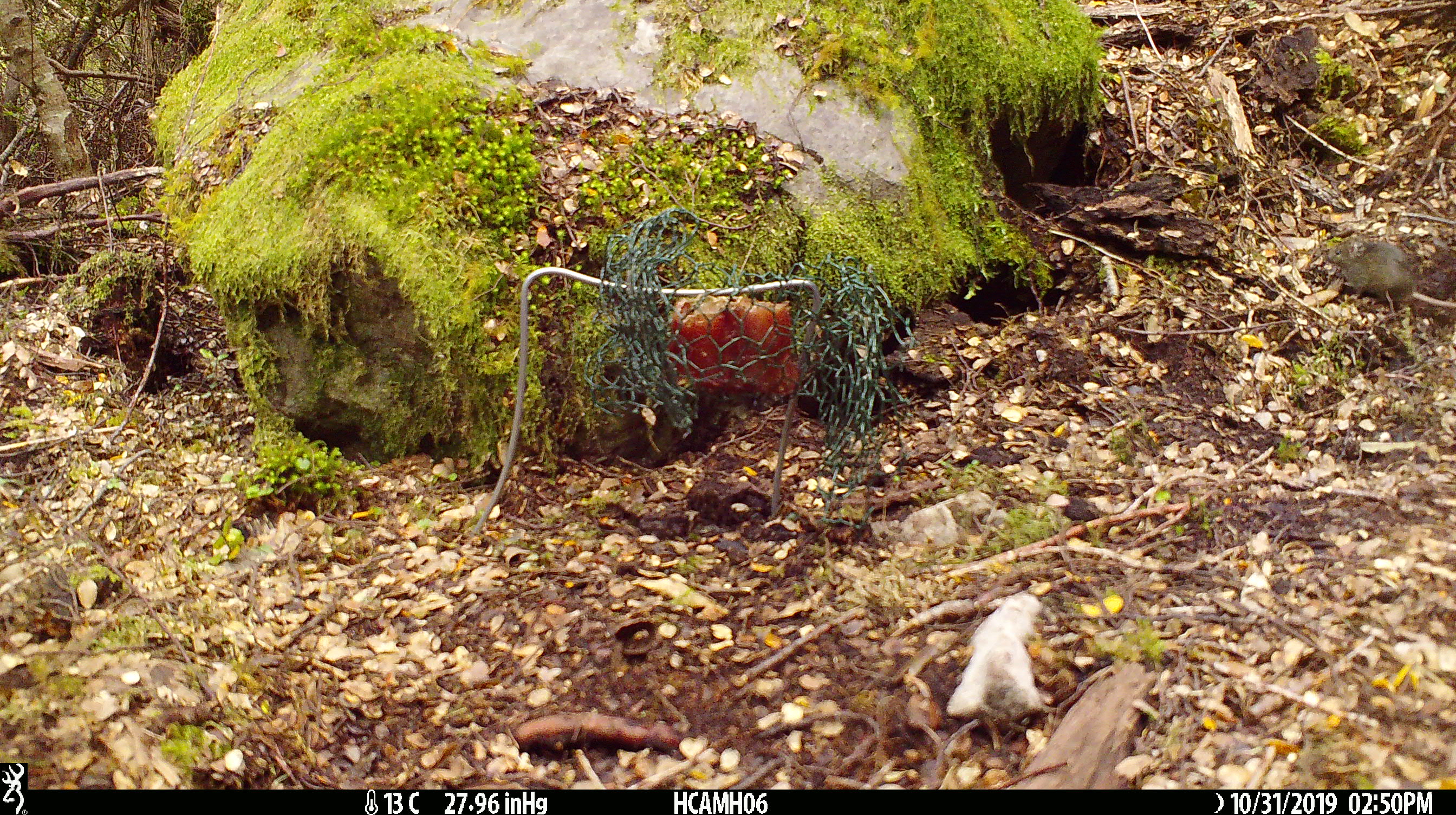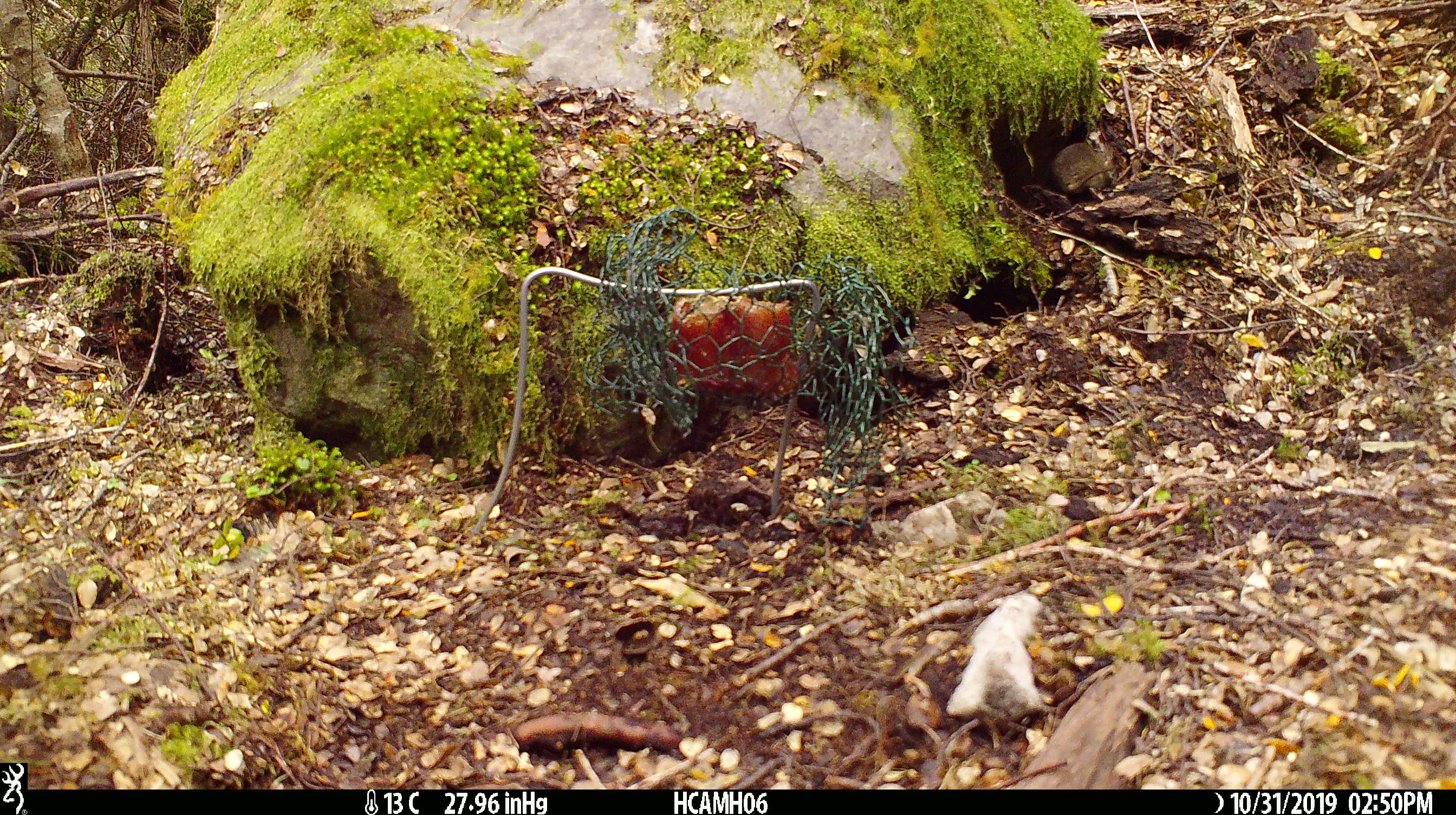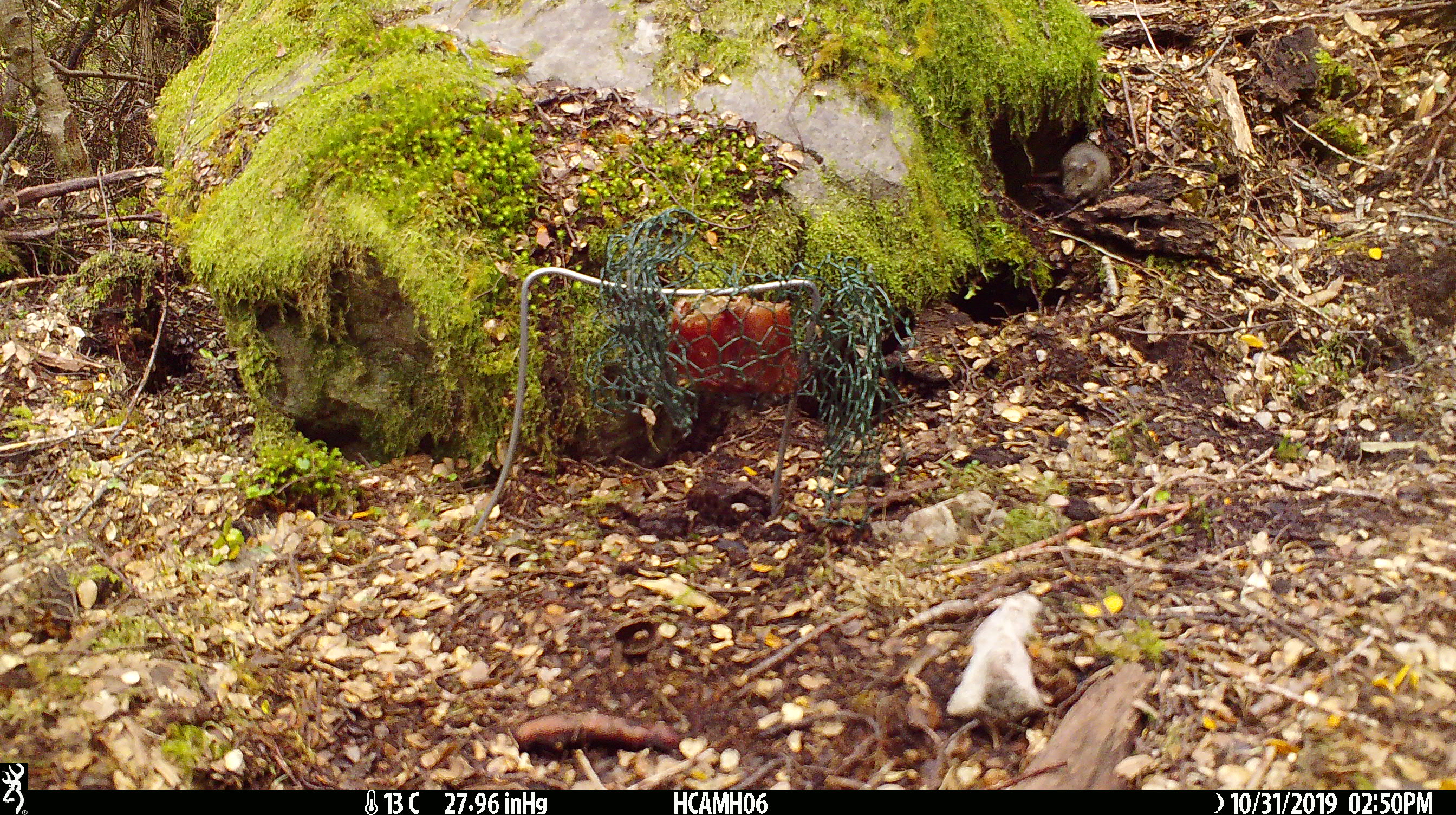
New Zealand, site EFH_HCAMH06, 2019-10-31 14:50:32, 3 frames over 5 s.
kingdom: Animalia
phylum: Chordata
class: Mammalia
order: Rodentia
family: Muridae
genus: Mus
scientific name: Mus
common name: mouse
Mouse (Mus).